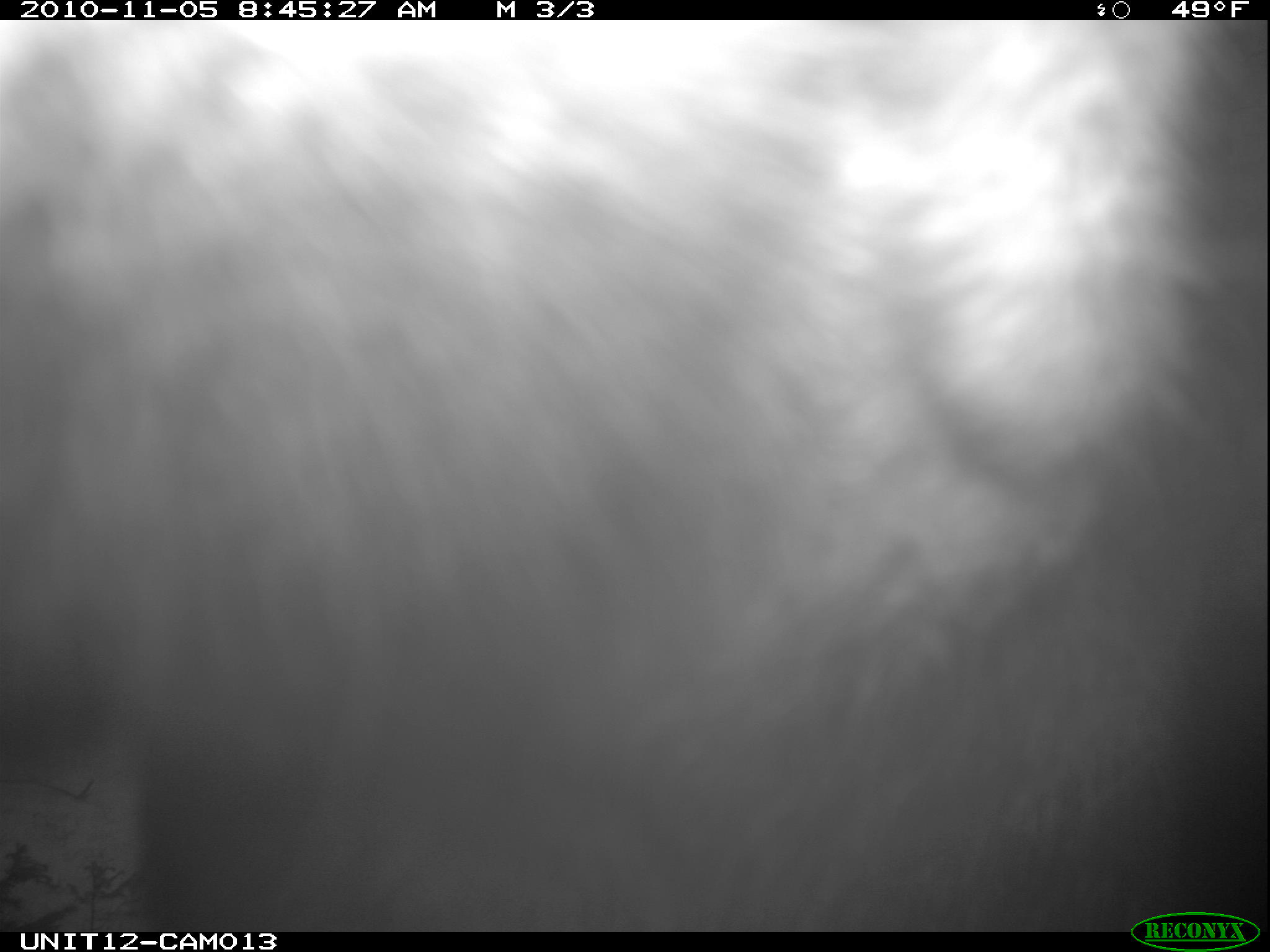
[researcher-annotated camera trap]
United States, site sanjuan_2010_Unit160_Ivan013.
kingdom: Animalia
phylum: Chordata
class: Mammalia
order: Artiodactyla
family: Cervidae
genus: Alces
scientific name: Alces alces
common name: moose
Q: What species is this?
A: Alces alces (moose).